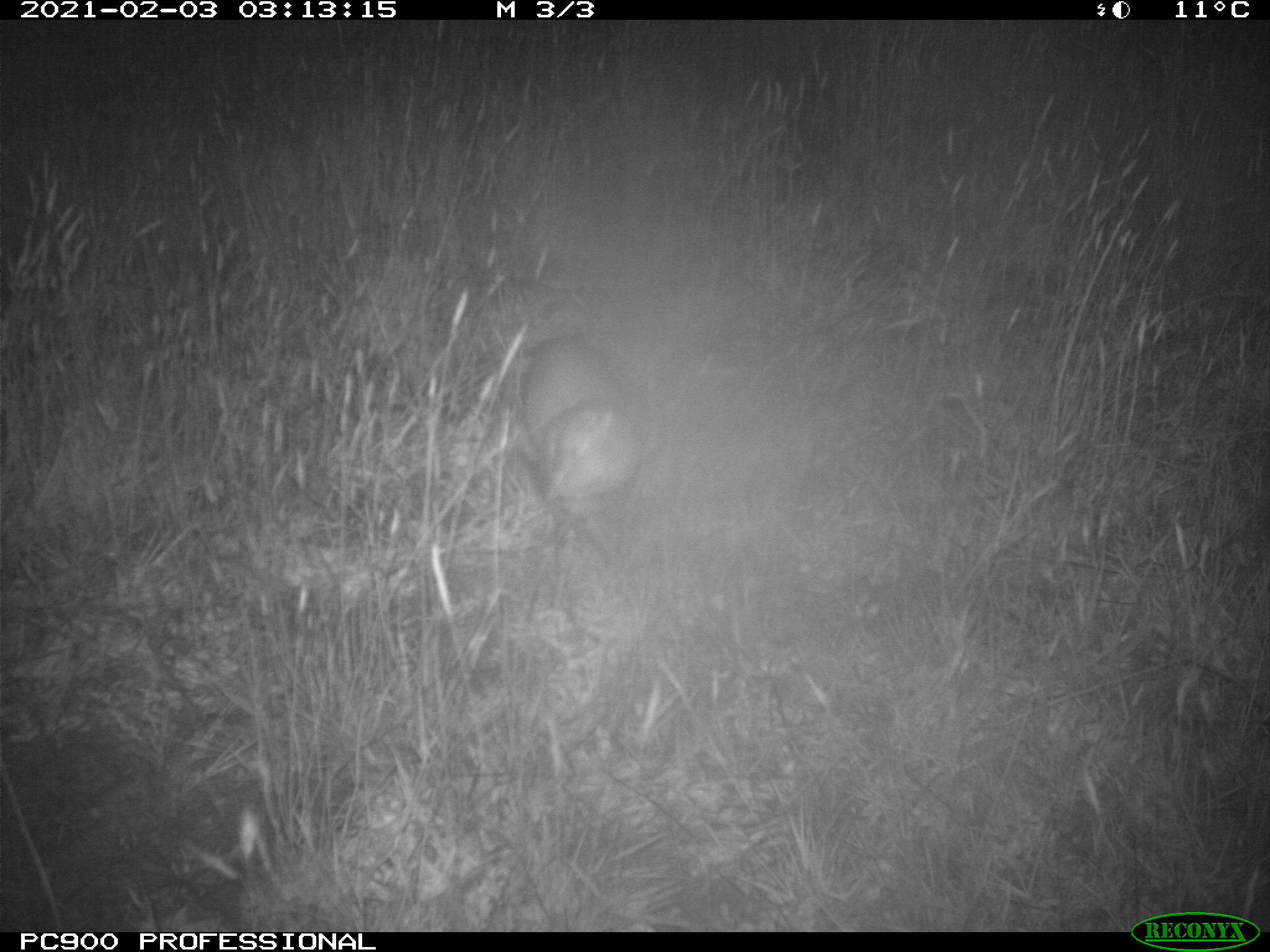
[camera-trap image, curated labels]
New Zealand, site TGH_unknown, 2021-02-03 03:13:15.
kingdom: Animalia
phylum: Chordata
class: Mammalia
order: Carnivora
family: Mustelidae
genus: Mustela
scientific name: Mustela furo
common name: ferret